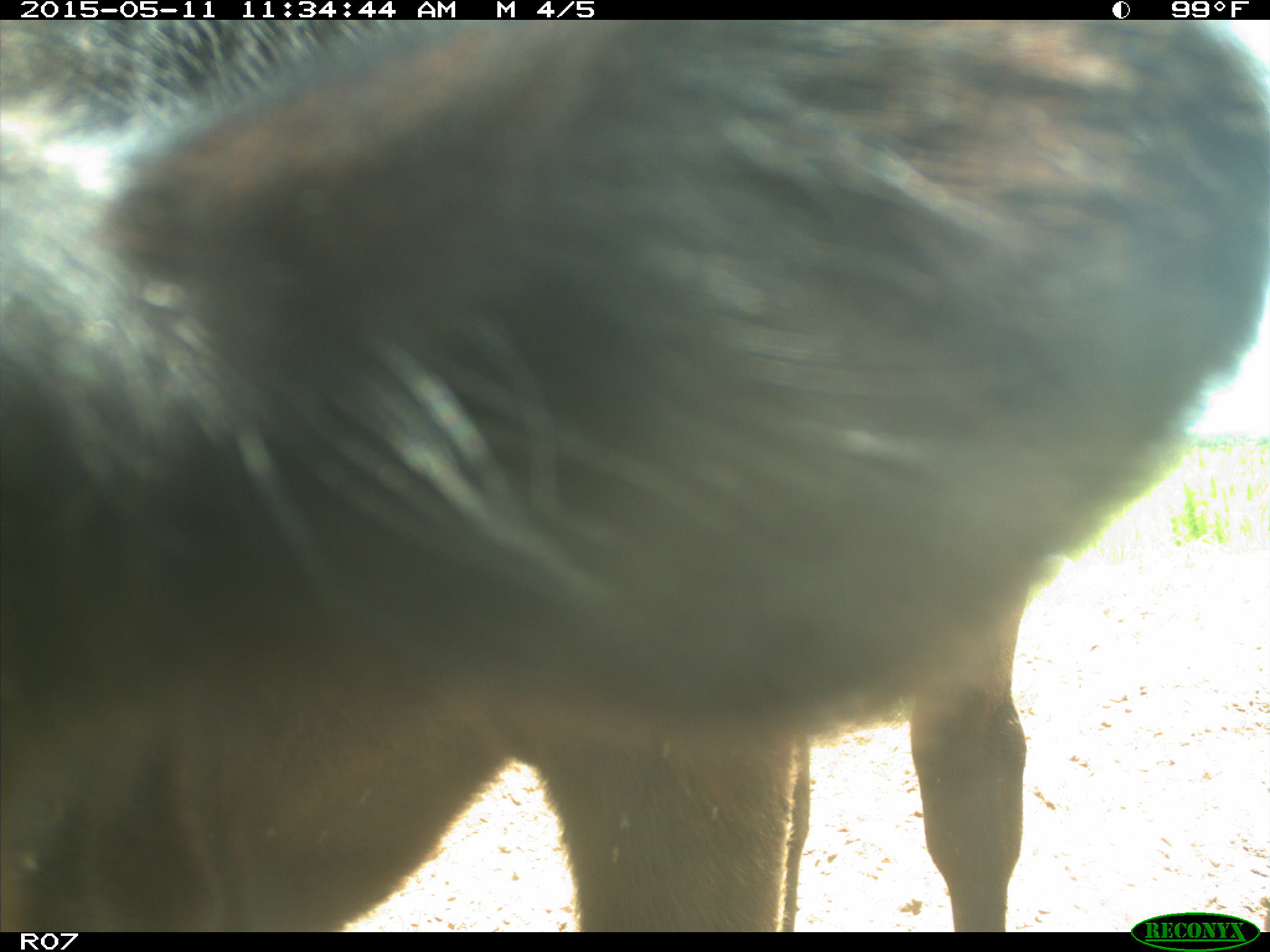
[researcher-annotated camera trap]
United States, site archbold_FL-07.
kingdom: Animalia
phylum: Chordata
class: Mammalia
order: Artiodactyla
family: Bovidae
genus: Bos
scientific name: Bos taurus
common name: domestic cow